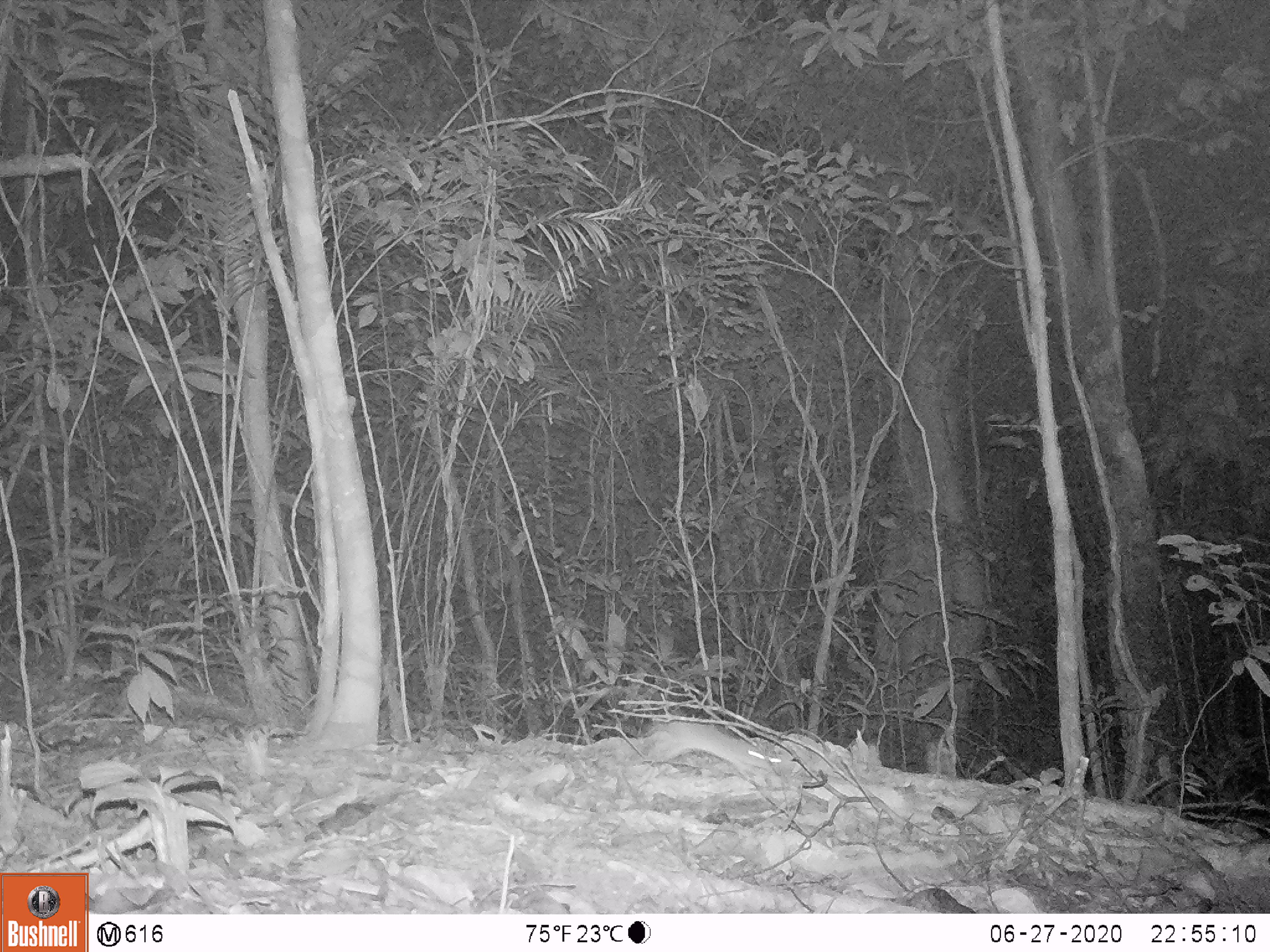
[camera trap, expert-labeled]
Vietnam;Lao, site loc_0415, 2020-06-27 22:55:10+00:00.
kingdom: Animalia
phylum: Chordata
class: Mammalia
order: Rodentia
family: Muridae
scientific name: Muridae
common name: old-world mice and rats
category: unidentified murid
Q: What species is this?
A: Unidentified murid (old-world mice and rats) (Muridae).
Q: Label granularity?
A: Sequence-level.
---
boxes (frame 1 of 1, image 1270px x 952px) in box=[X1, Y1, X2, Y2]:
unidentified murid: box=[646, 720, 782, 779]